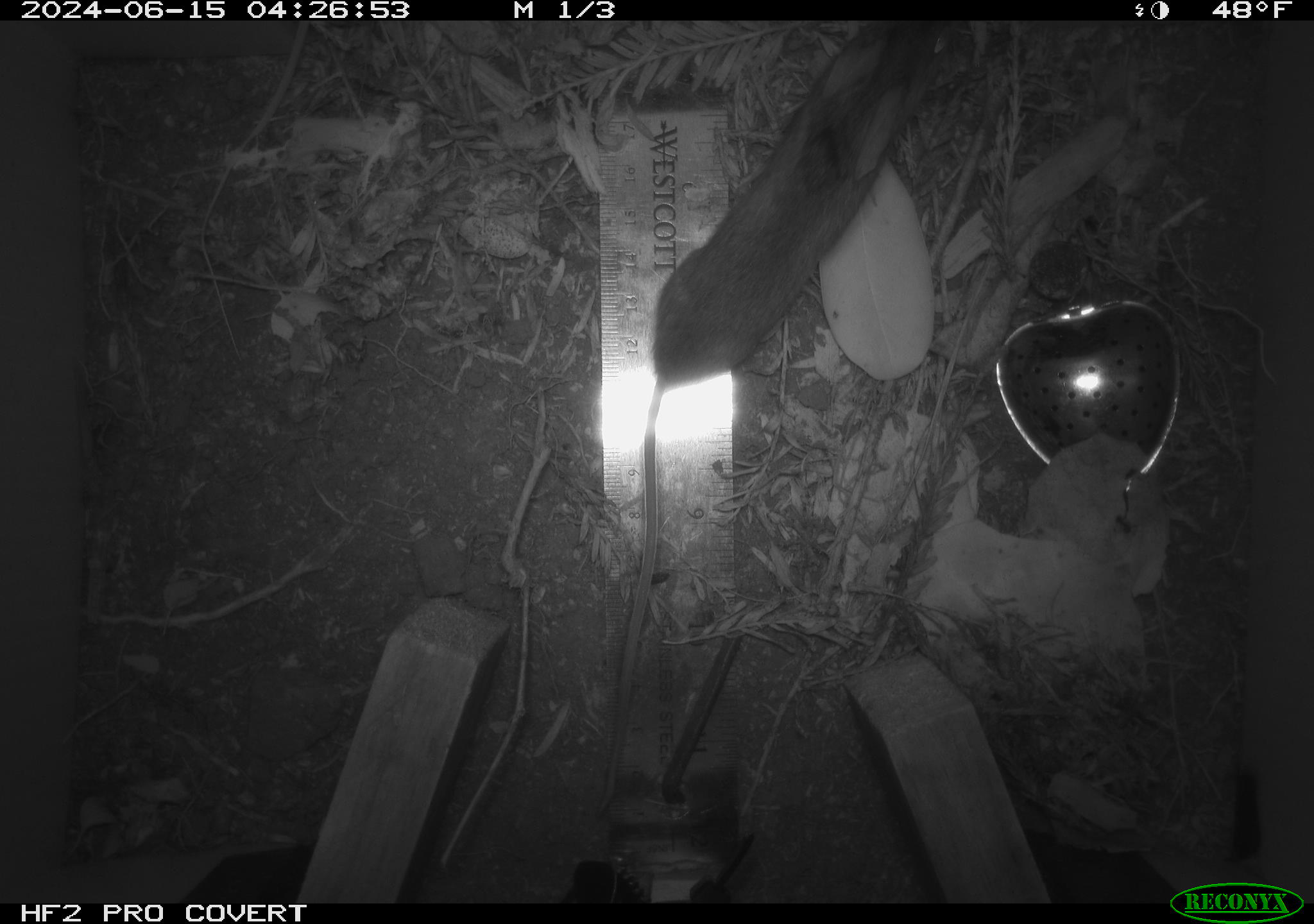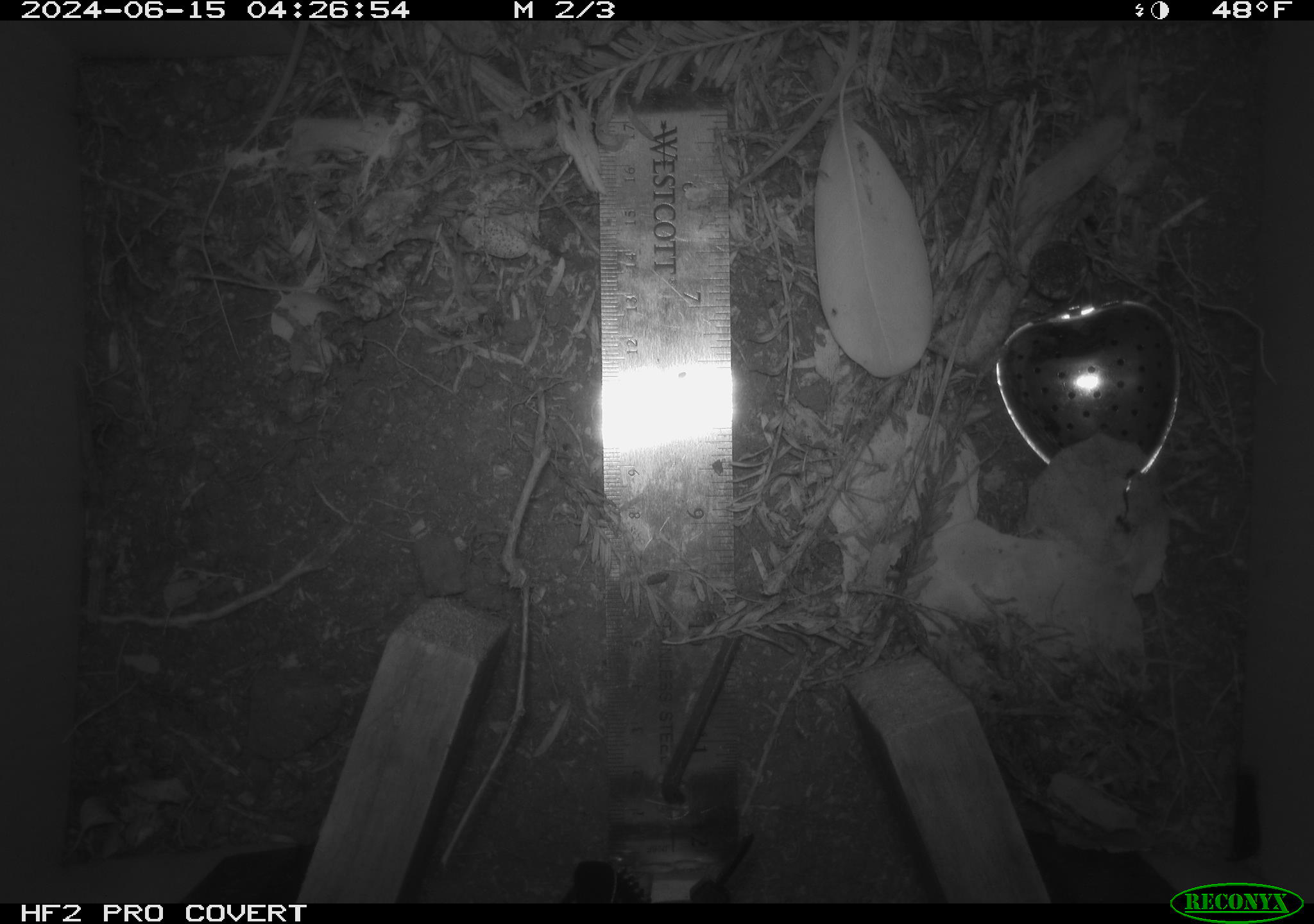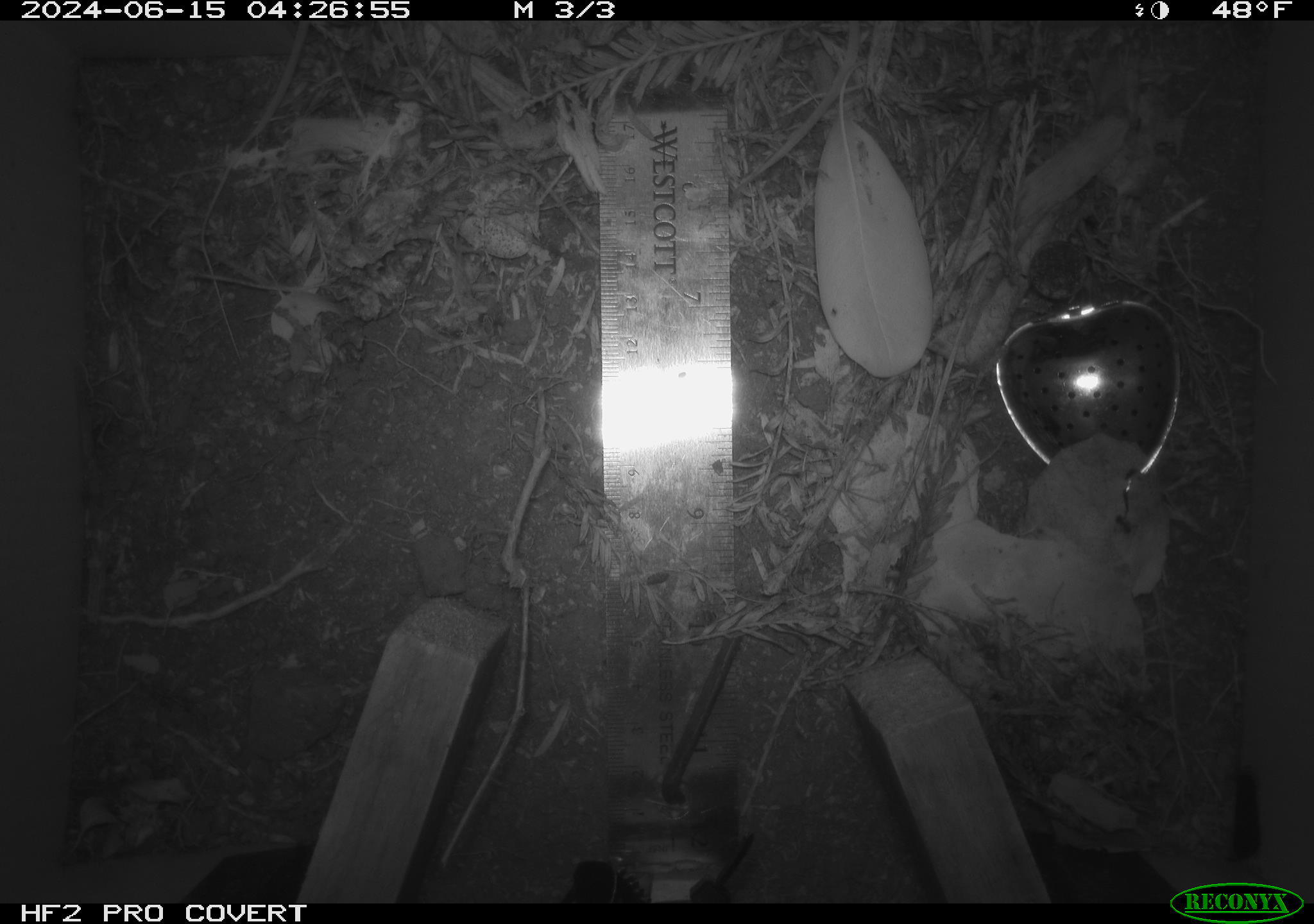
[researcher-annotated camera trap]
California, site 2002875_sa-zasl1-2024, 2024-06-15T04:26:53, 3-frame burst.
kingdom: Animalia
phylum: Chordata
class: Mammalia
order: Rodentia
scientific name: Rodentia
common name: rodent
Rodent (Rodentia).